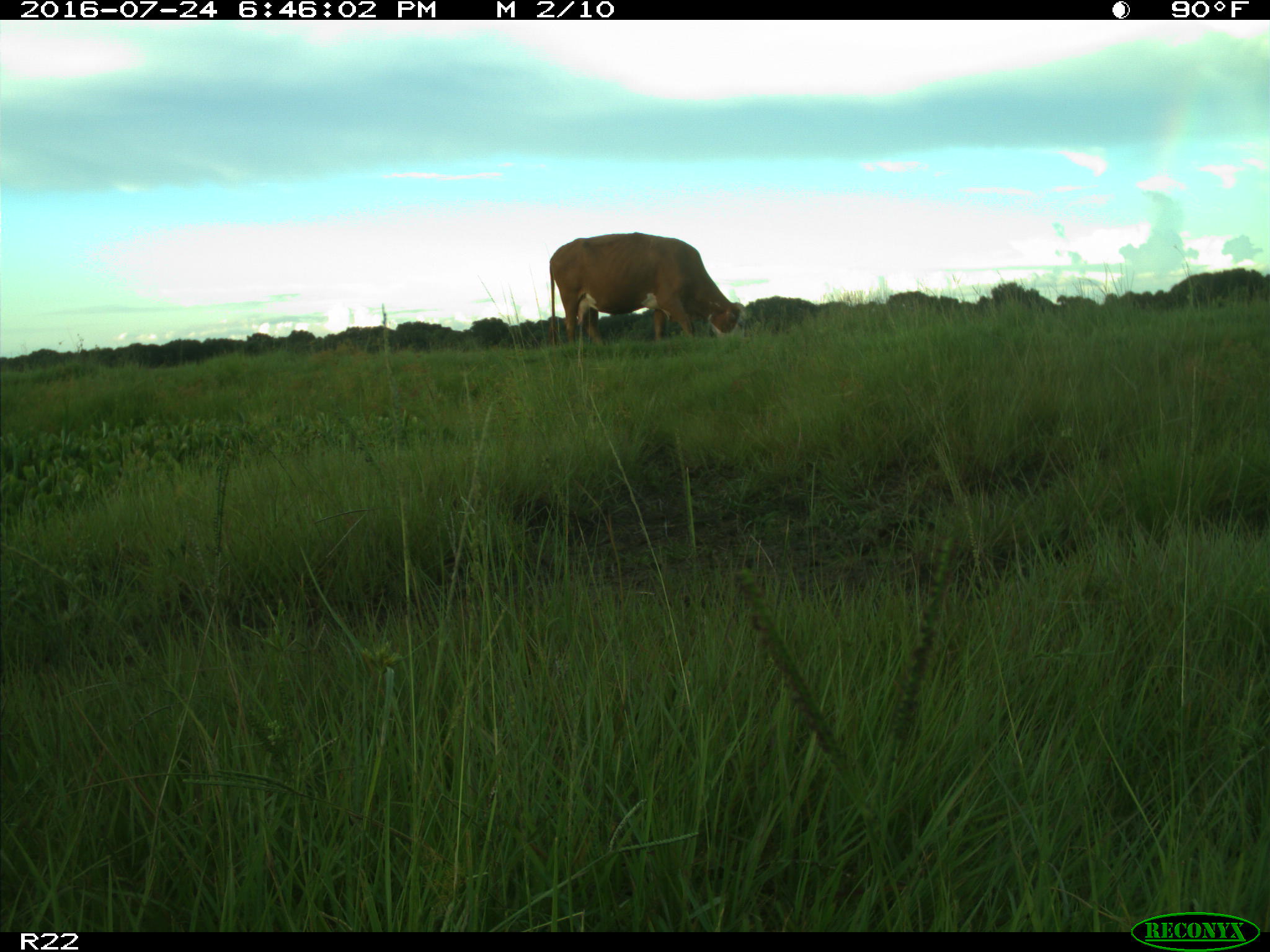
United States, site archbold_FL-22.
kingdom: Animalia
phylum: Chordata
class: Mammalia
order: Artiodactyla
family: Bovidae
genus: Bos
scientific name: Bos taurus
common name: domestic cow